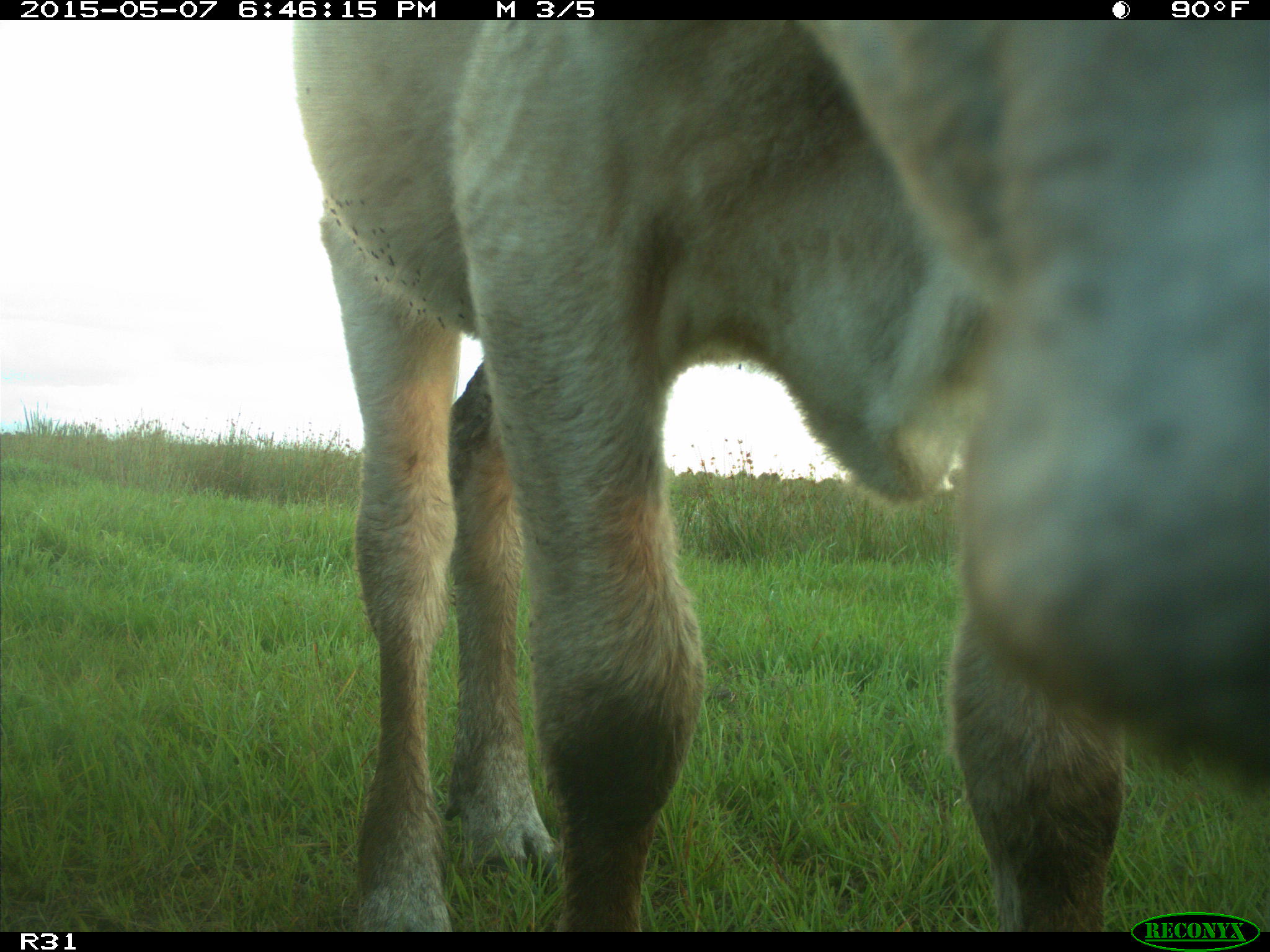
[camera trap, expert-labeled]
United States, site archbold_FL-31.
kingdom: Animalia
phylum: Chordata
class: Mammalia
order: Artiodactyla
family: Bovidae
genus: Bos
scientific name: Bos taurus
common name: domestic cow